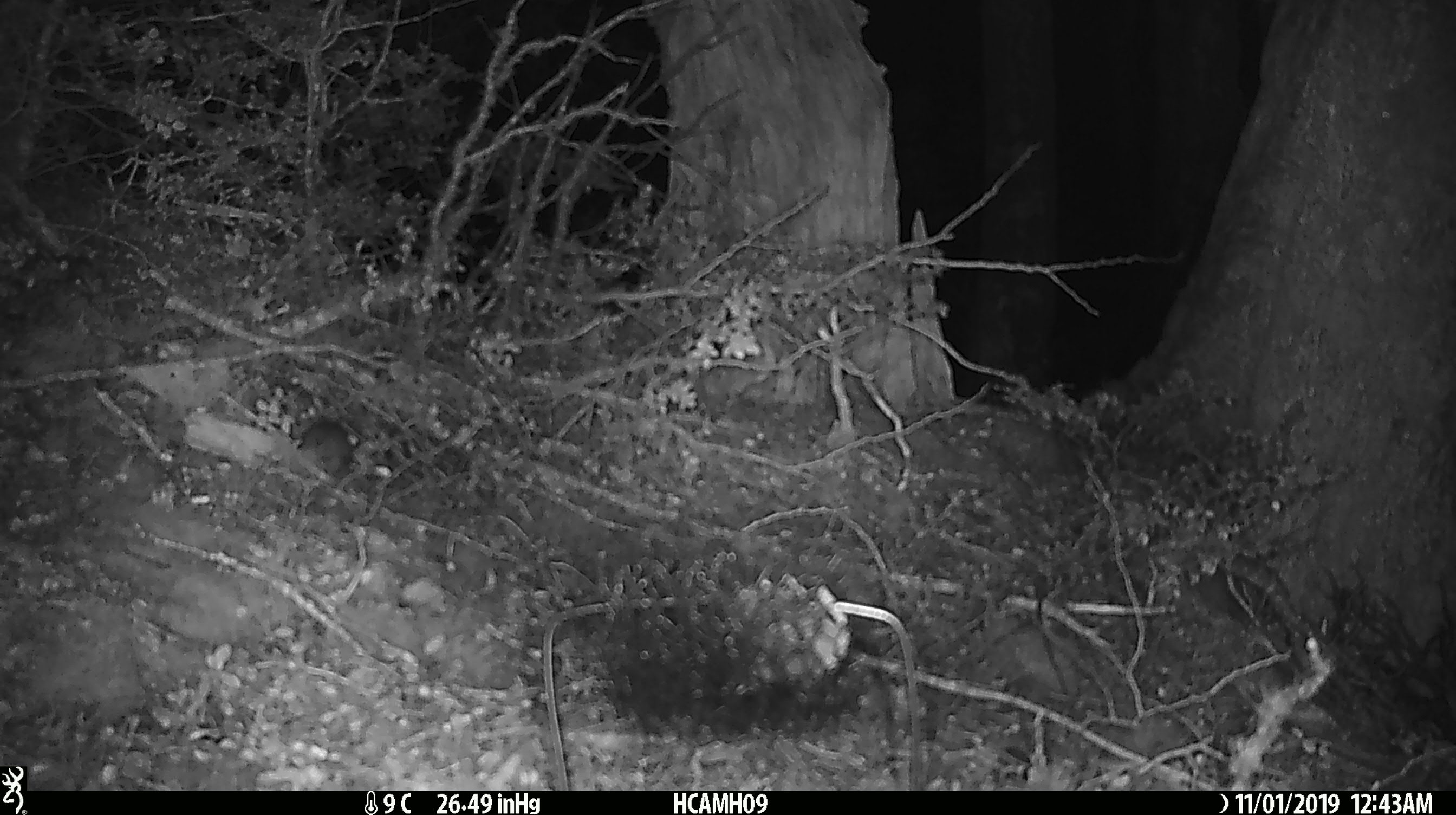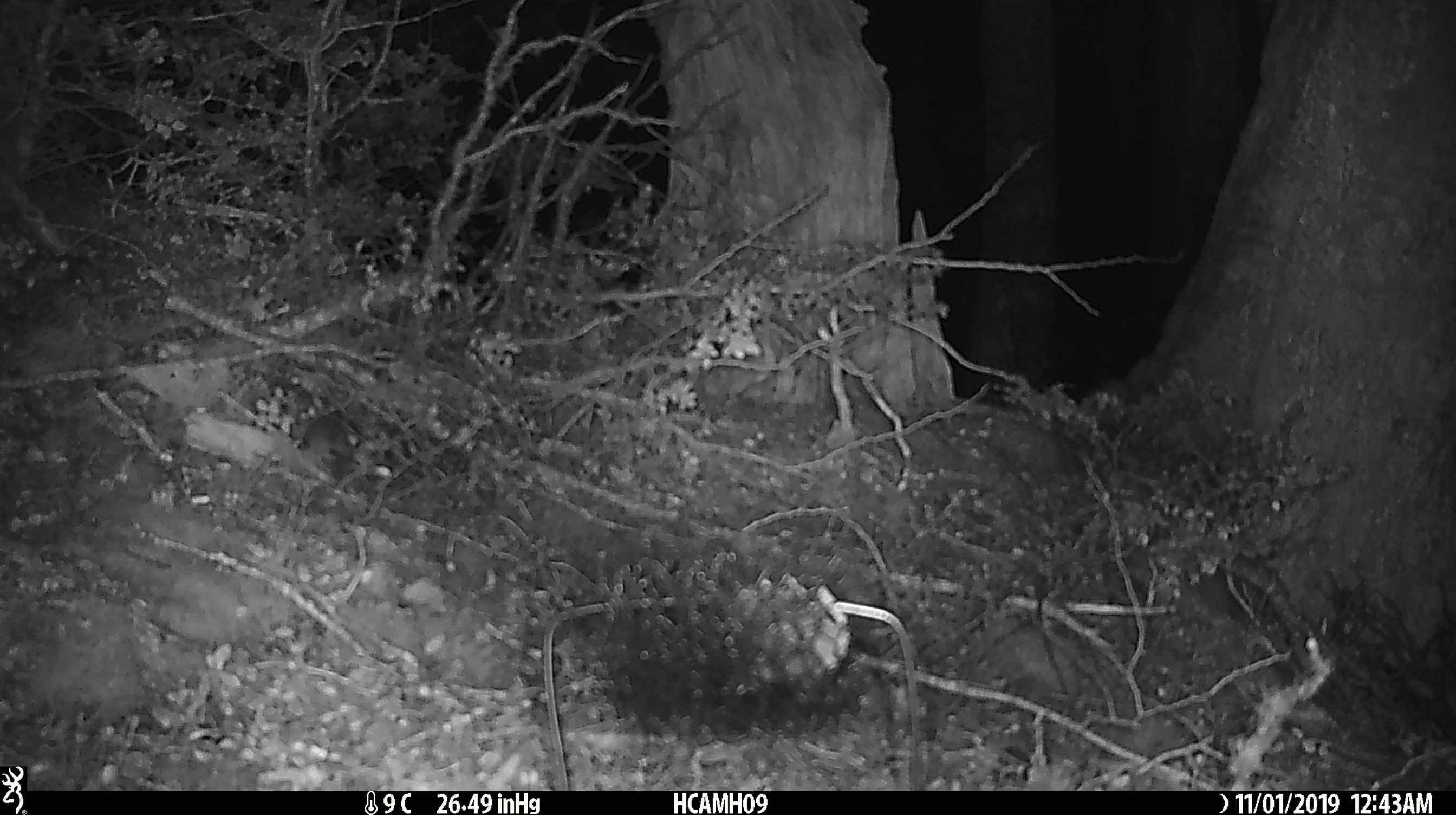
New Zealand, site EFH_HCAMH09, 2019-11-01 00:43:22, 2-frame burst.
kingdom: Animalia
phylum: Chordata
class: Mammalia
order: Rodentia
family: Muridae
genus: Mus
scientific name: Mus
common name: mouse